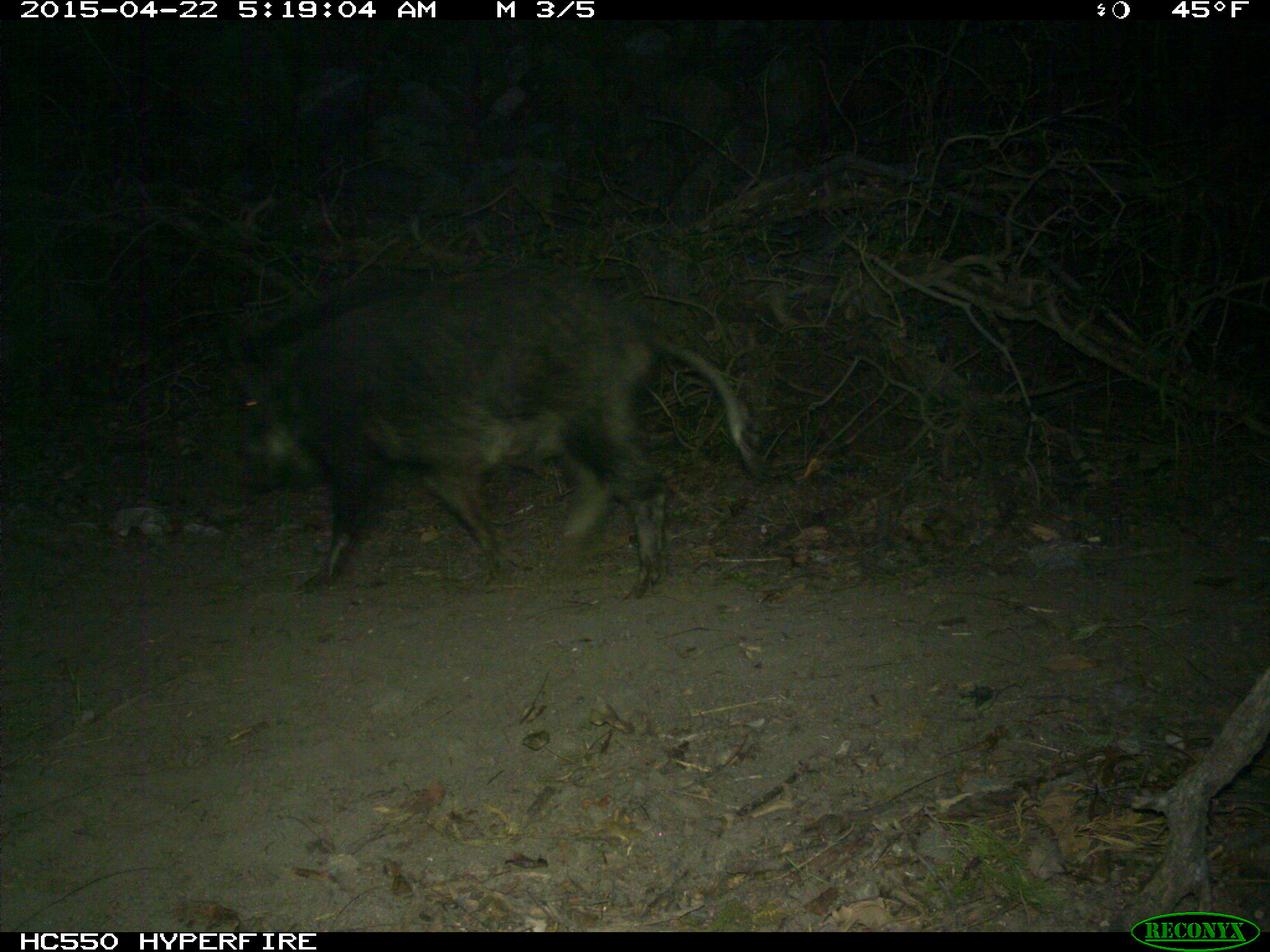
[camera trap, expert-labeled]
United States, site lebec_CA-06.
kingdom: Animalia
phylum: Chordata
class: Mammalia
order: Artiodactyla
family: Suidae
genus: Sus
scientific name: Sus scrofa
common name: wild boar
Sus scrofa (wild boar).